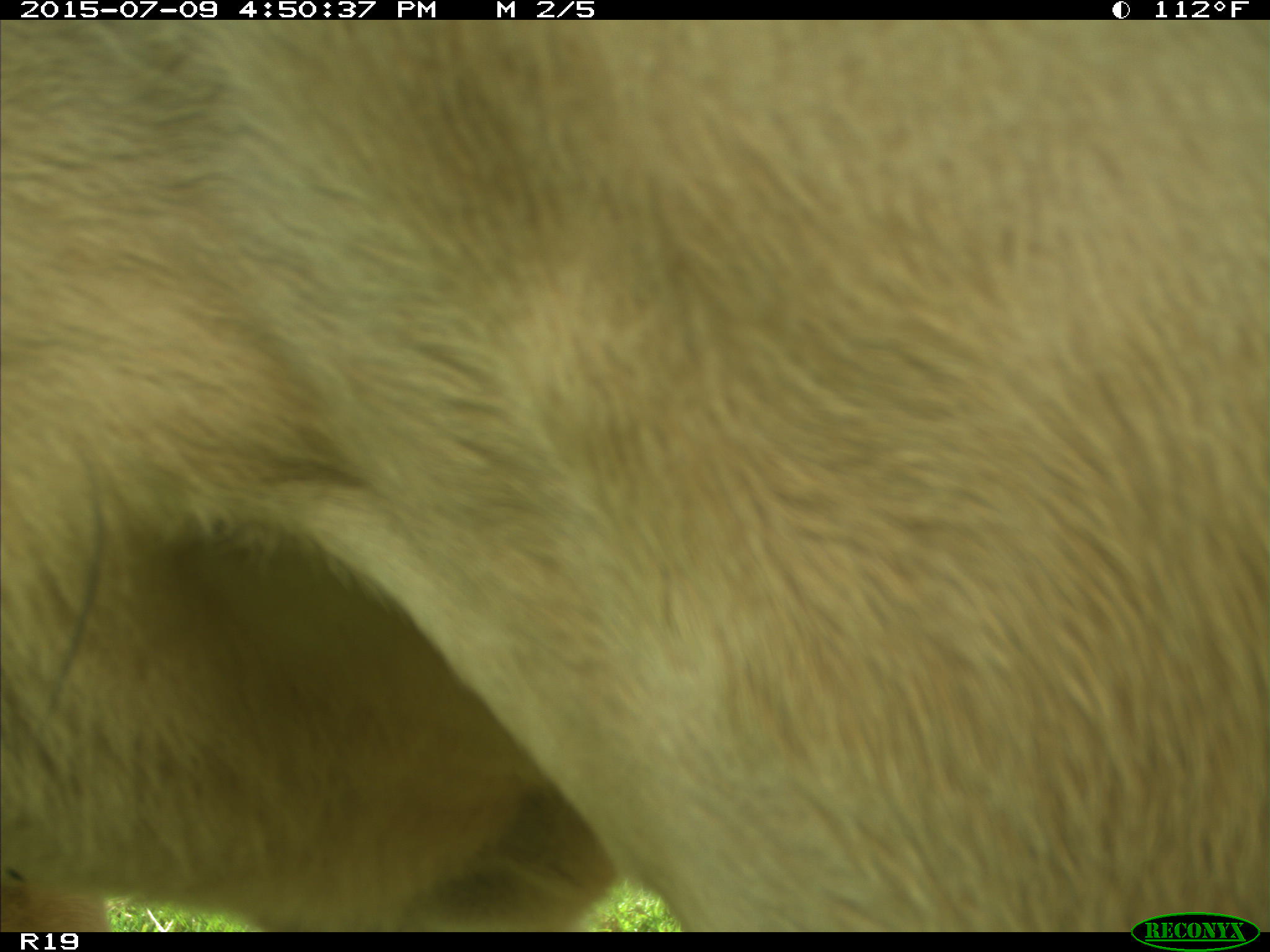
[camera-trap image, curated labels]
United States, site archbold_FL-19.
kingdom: Animalia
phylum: Chordata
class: Mammalia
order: Artiodactyla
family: Bovidae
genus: Bos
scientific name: Bos taurus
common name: domestic cow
Bos taurus (domestic cow).